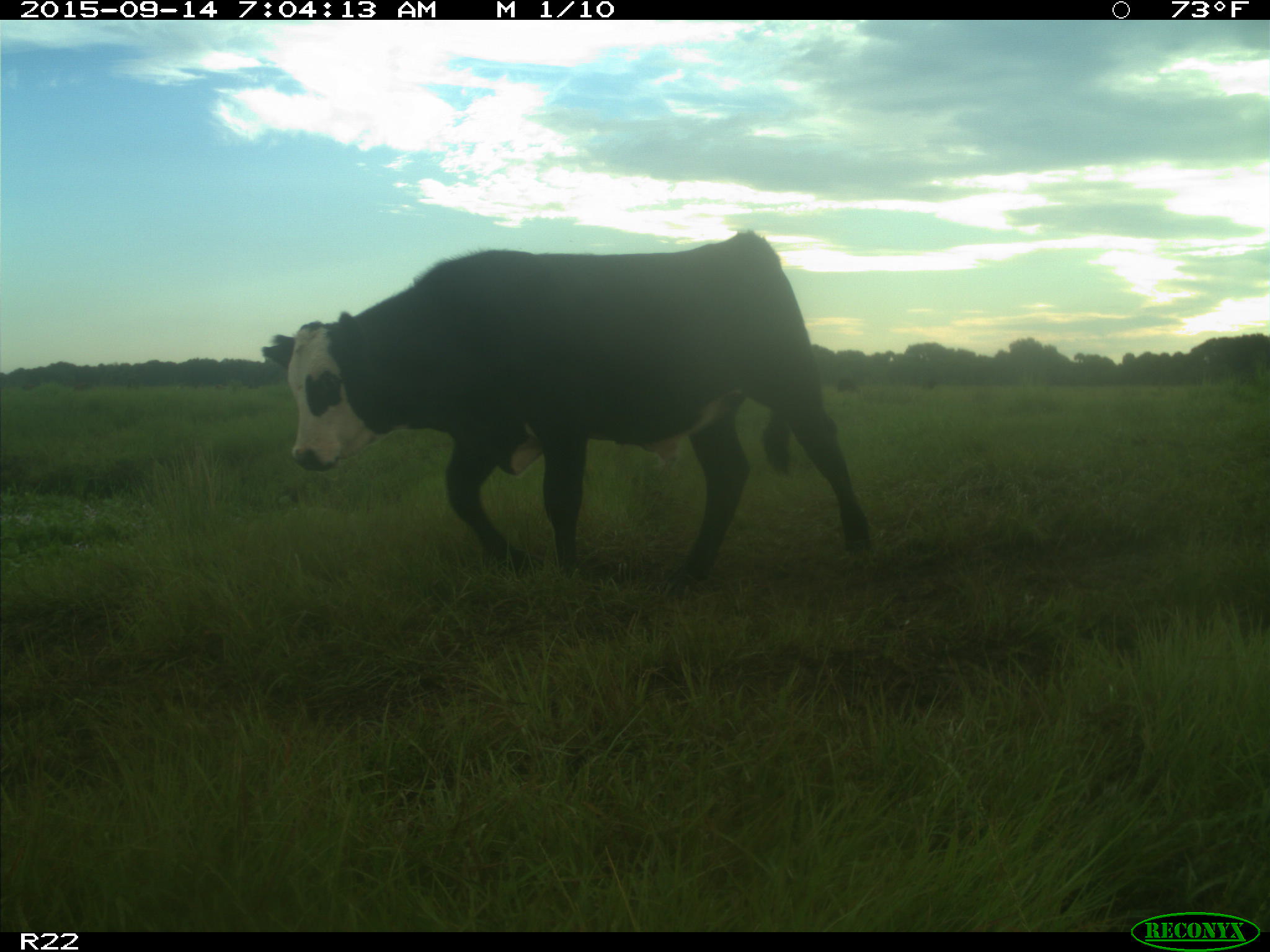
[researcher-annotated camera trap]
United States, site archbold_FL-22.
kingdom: Animalia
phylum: Chordata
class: Mammalia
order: Artiodactyla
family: Bovidae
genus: Bos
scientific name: Bos taurus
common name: domestic cow